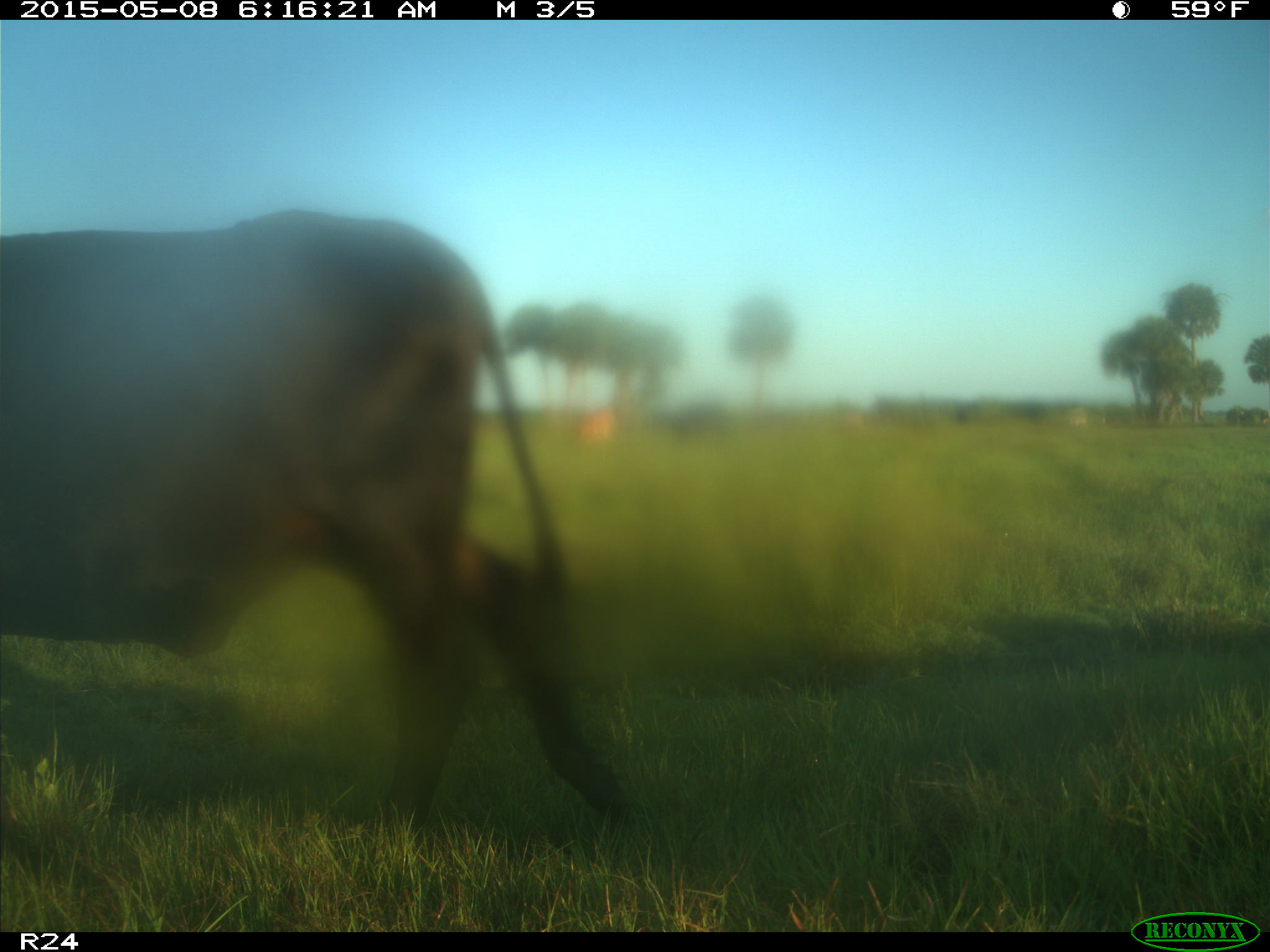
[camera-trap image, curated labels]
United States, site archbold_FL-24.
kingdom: Animalia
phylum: Chordata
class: Mammalia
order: Artiodactyla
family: Bovidae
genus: Bos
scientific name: Bos taurus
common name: domestic cow